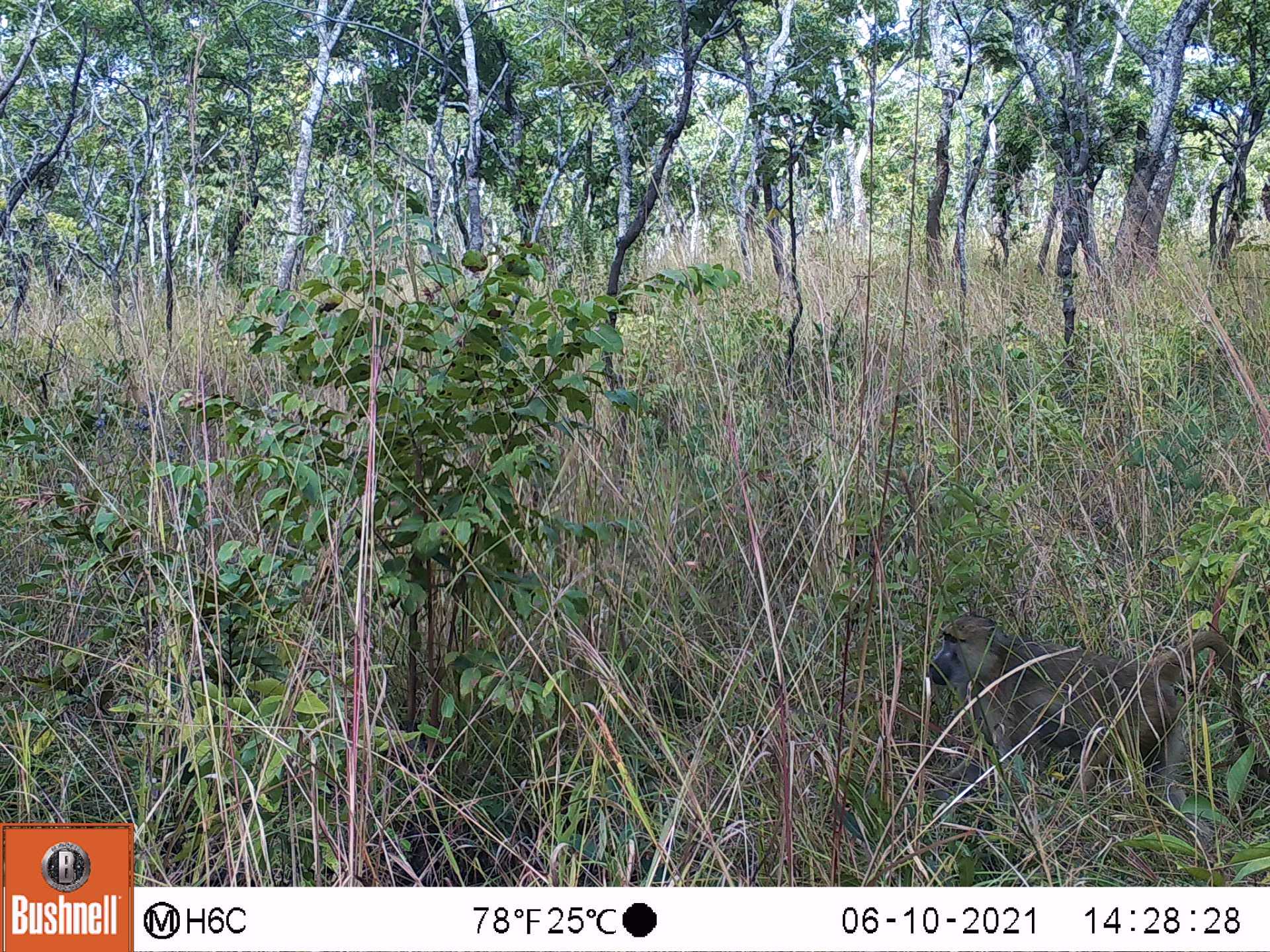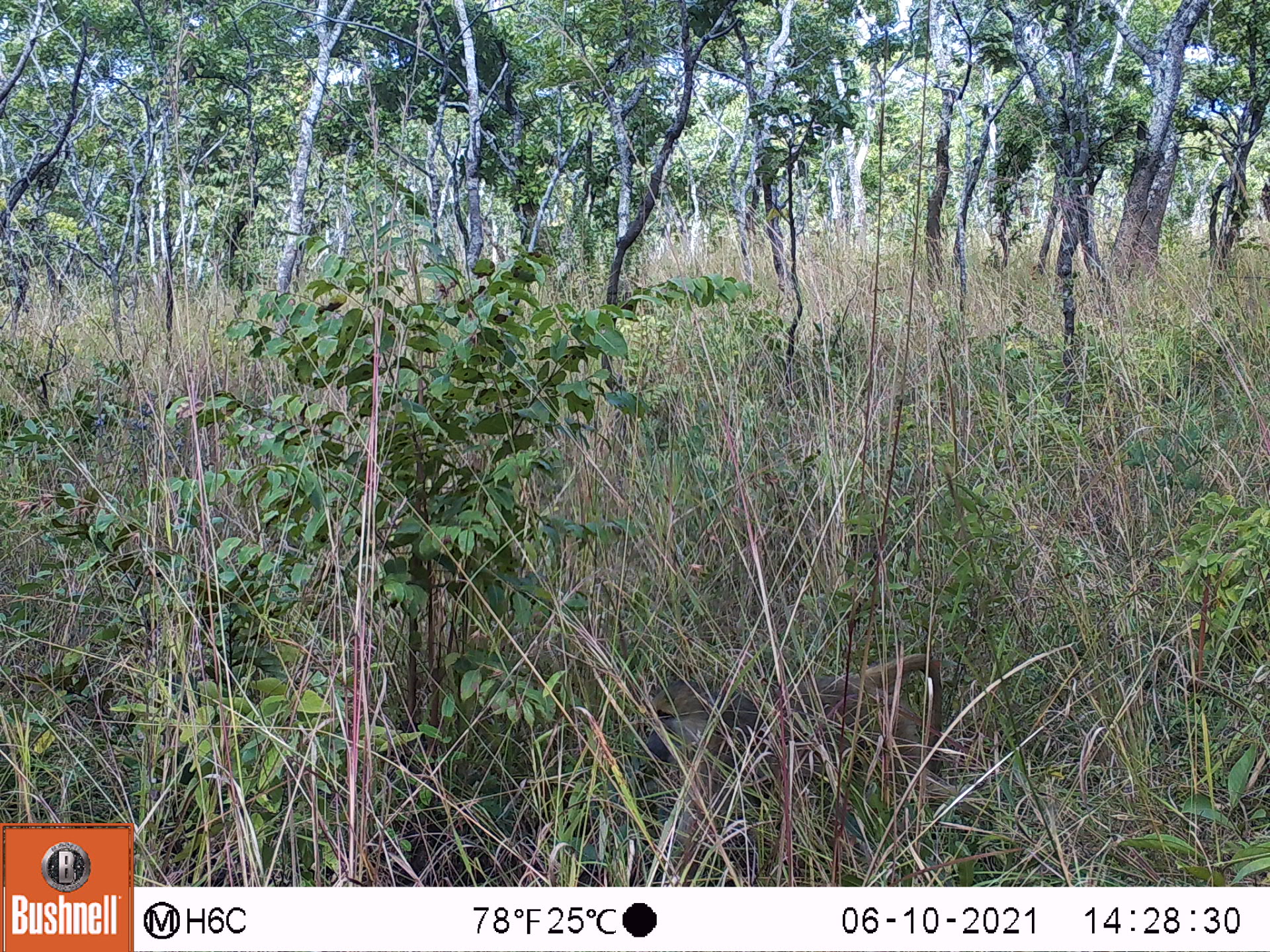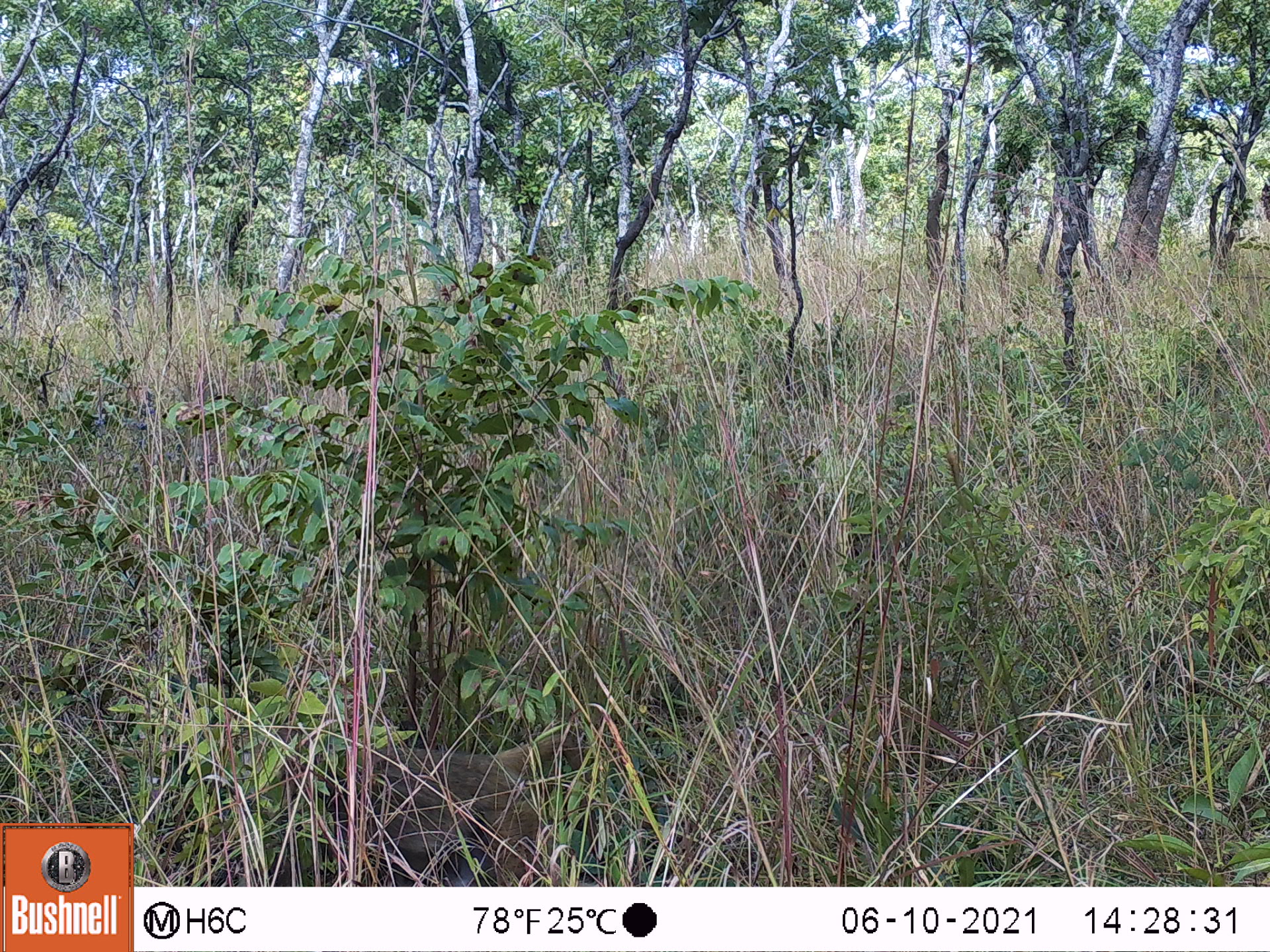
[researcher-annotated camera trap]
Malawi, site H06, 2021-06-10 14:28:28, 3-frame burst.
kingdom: Animalia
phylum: Chordata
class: Mammalia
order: Primates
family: Cercopithecidae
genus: Papio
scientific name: Papio cynocephalus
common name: yellow baboon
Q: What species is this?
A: Yellow baboon (Papio cynocephalus).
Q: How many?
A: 1.